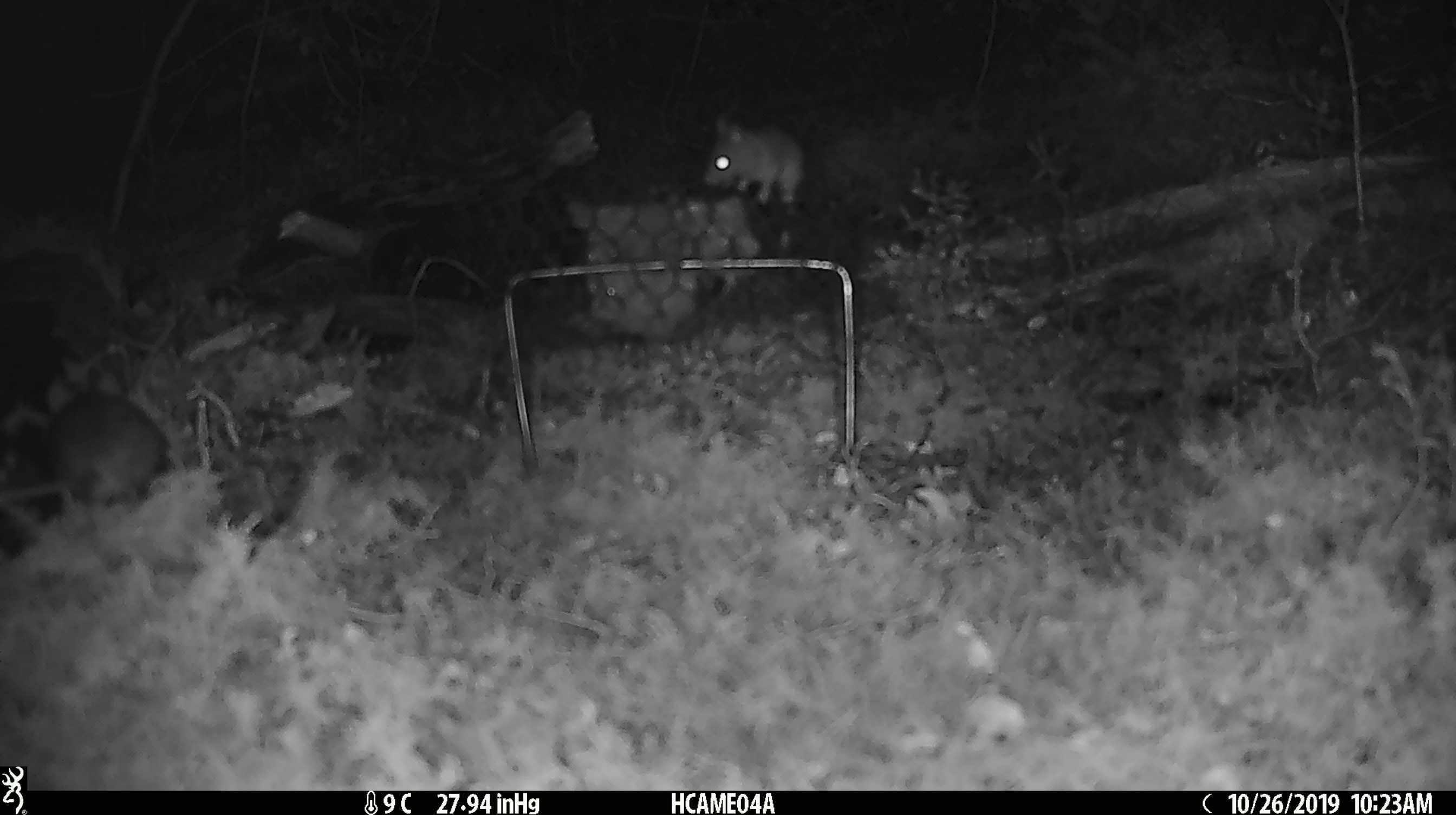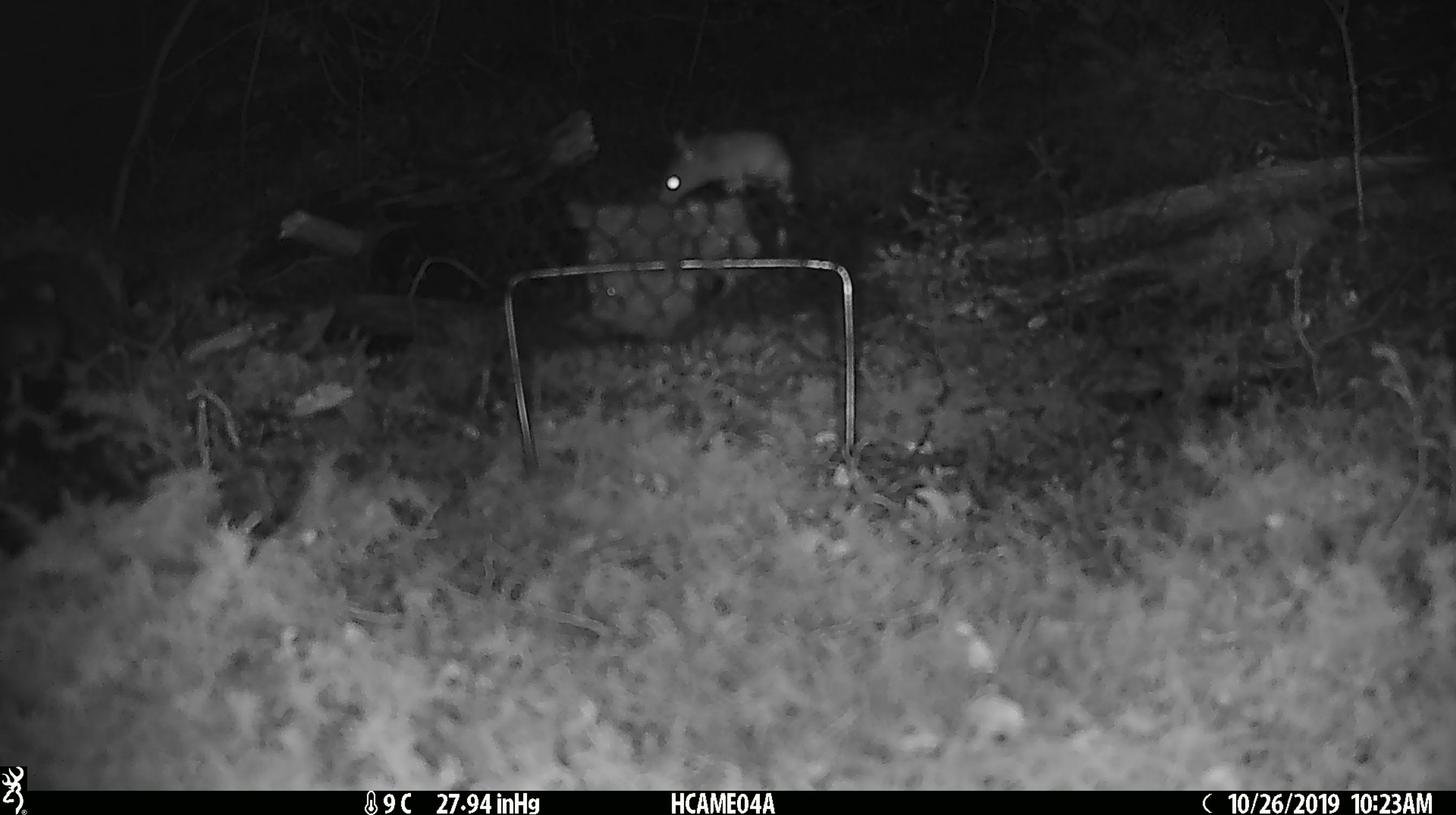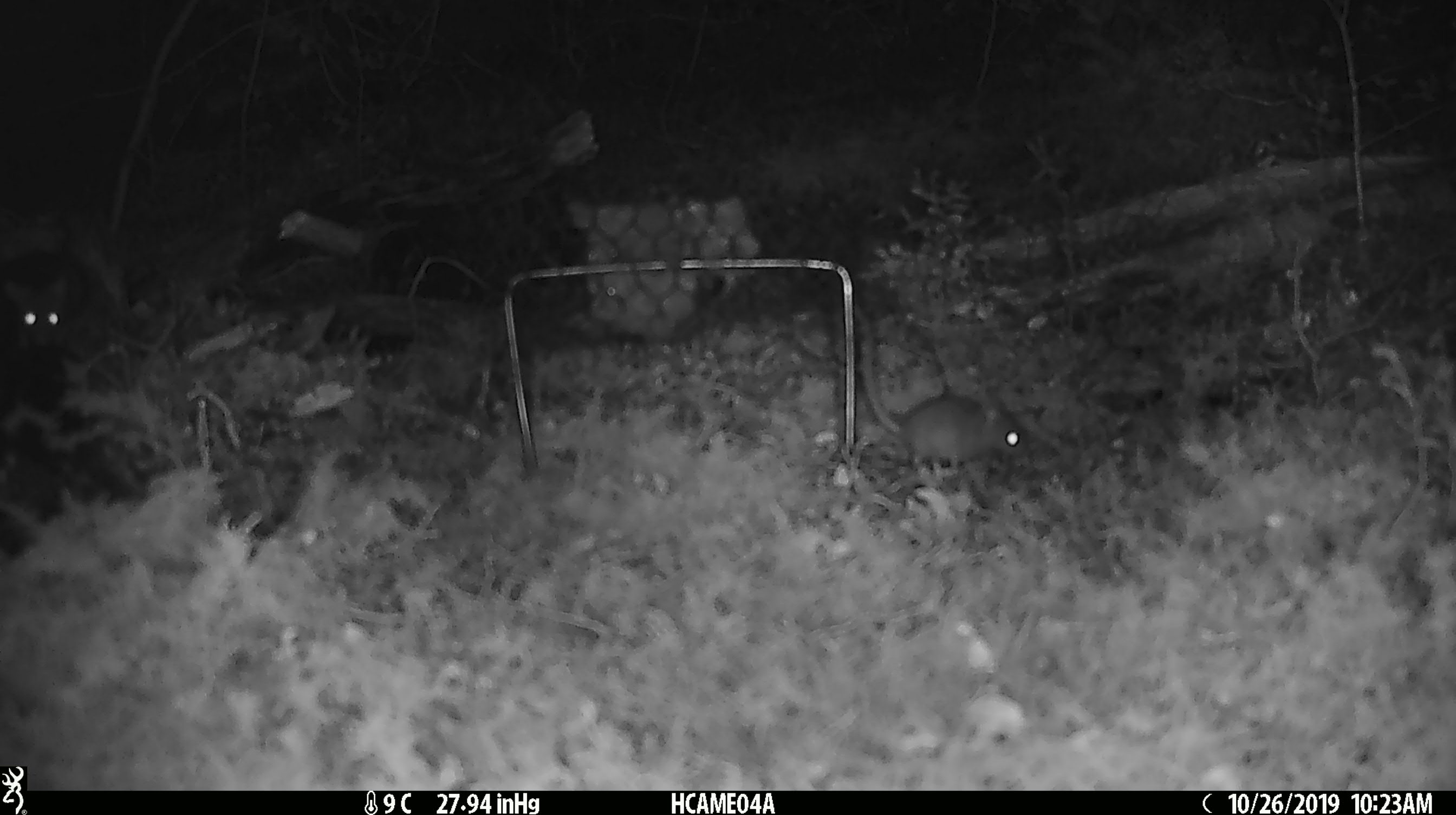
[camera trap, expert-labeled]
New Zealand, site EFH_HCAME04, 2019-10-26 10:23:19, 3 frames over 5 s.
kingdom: Animalia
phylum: Chordata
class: Mammalia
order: Rodentia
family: Muridae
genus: Mus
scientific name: Mus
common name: mouse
Mouse (Mus).